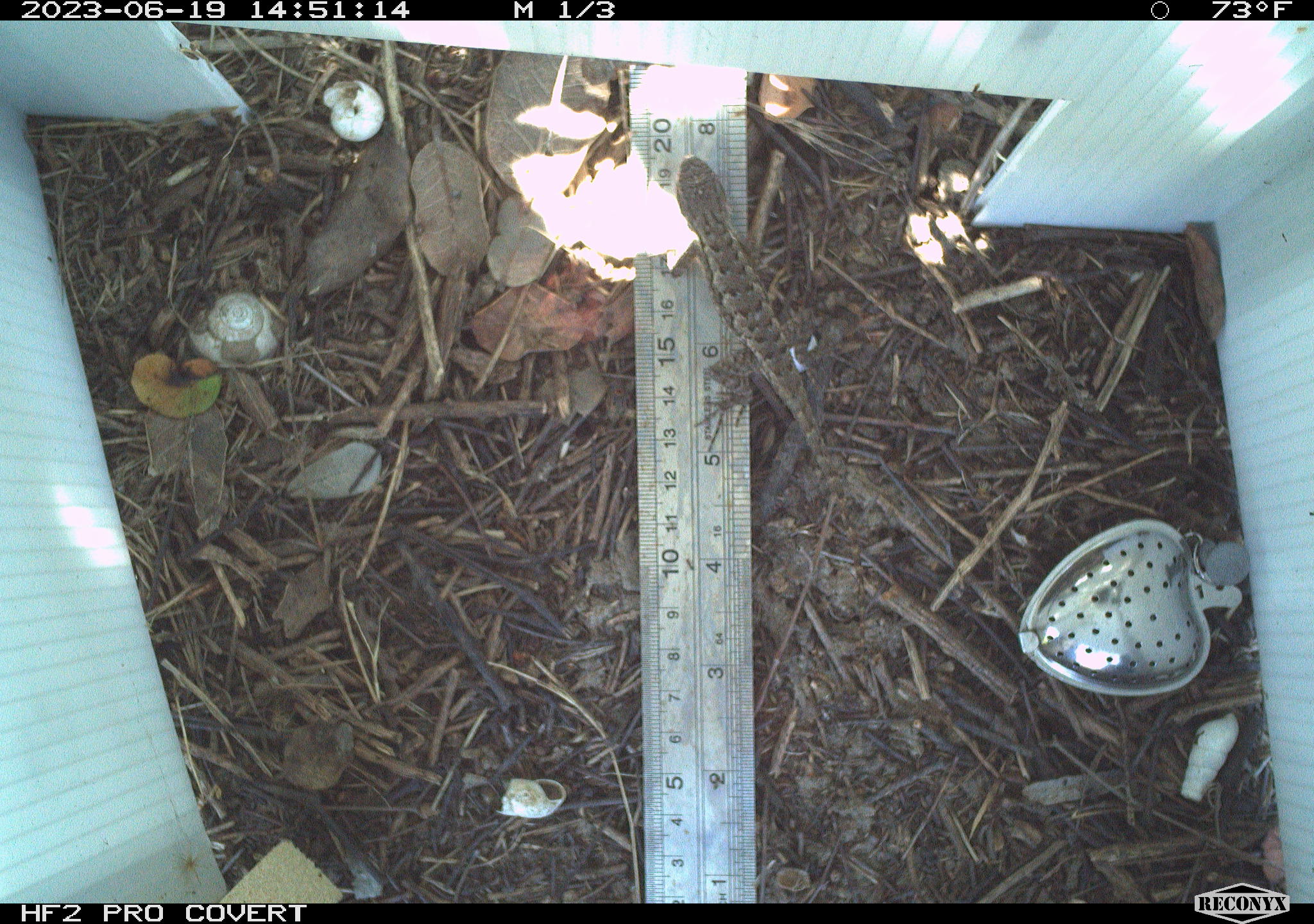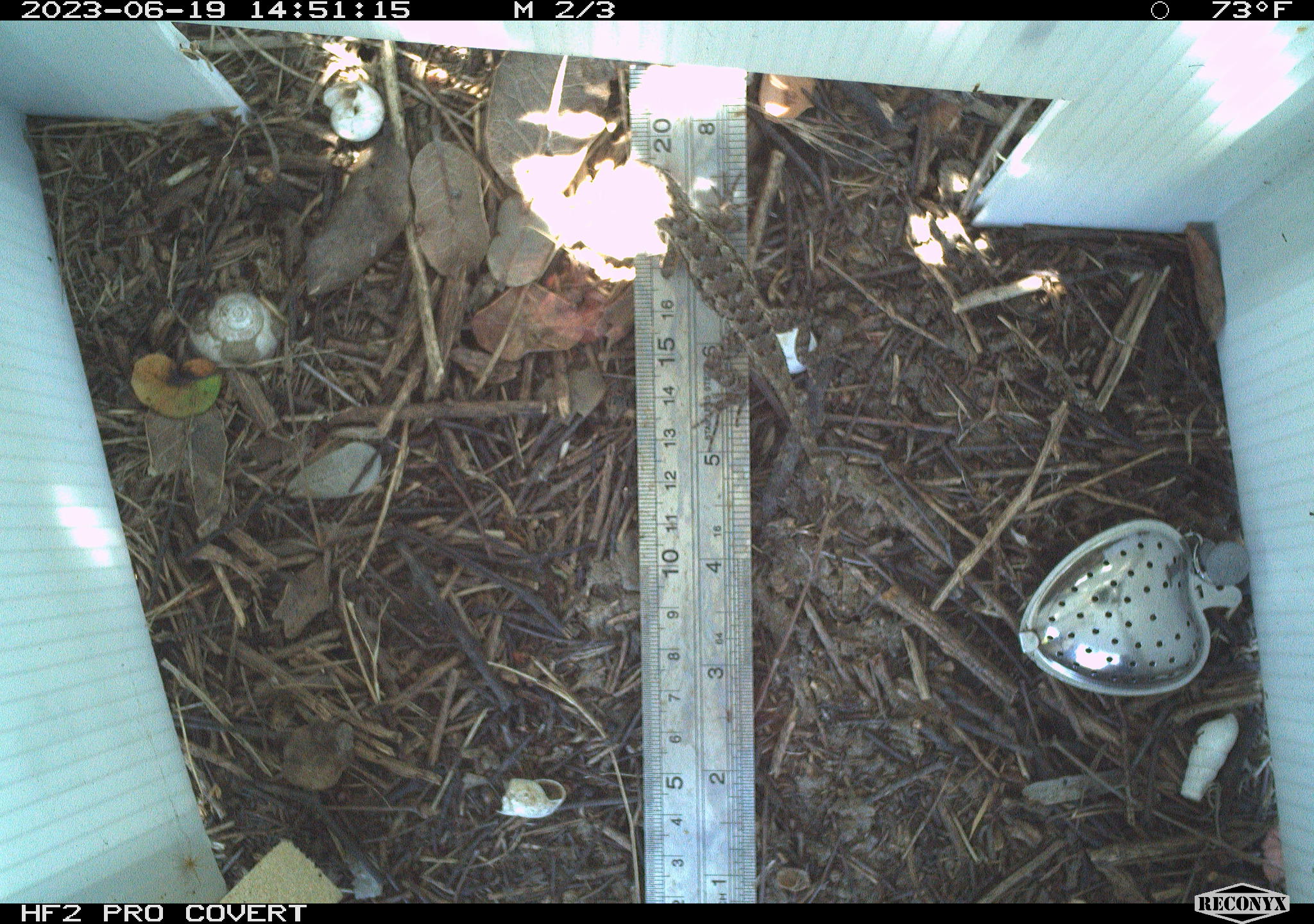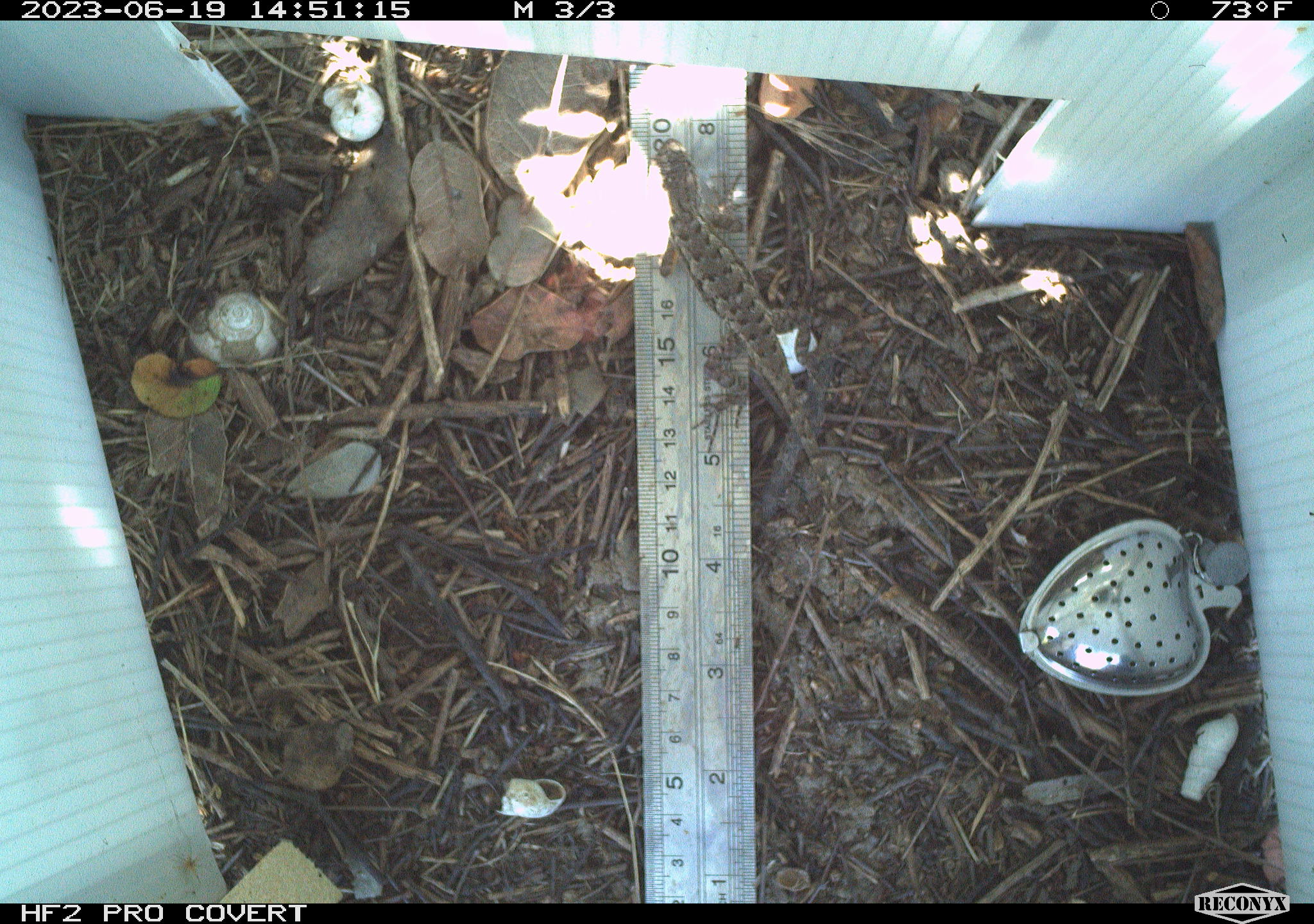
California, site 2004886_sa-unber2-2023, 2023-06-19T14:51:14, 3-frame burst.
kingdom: Animalia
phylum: Chordata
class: Reptilia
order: Squamata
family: Phrynosomatidae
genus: Sceloporus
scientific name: Sceloporus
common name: spiny lizards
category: sceloporus species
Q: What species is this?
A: Sceloporus species (spiny lizards) (Sceloporus).